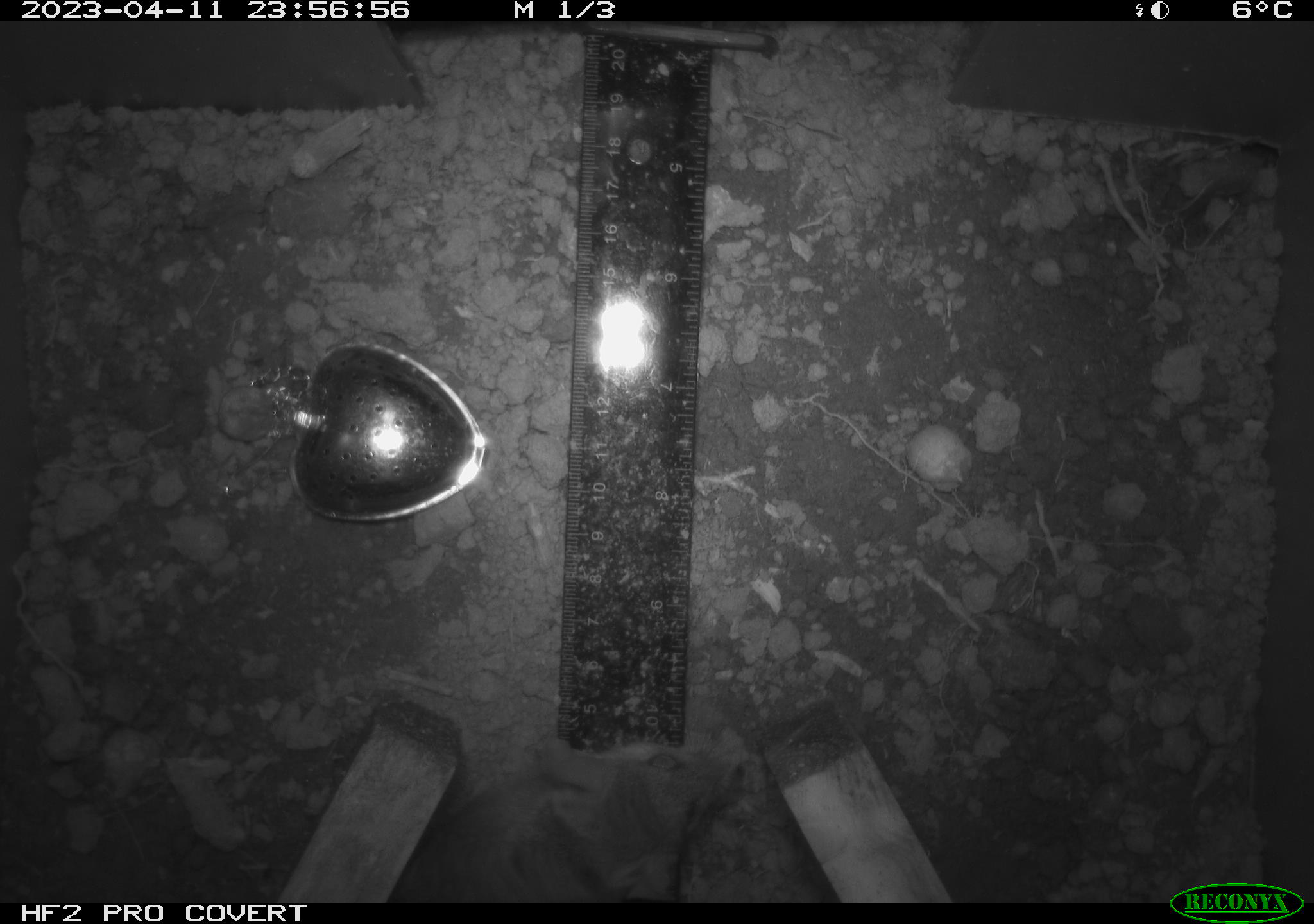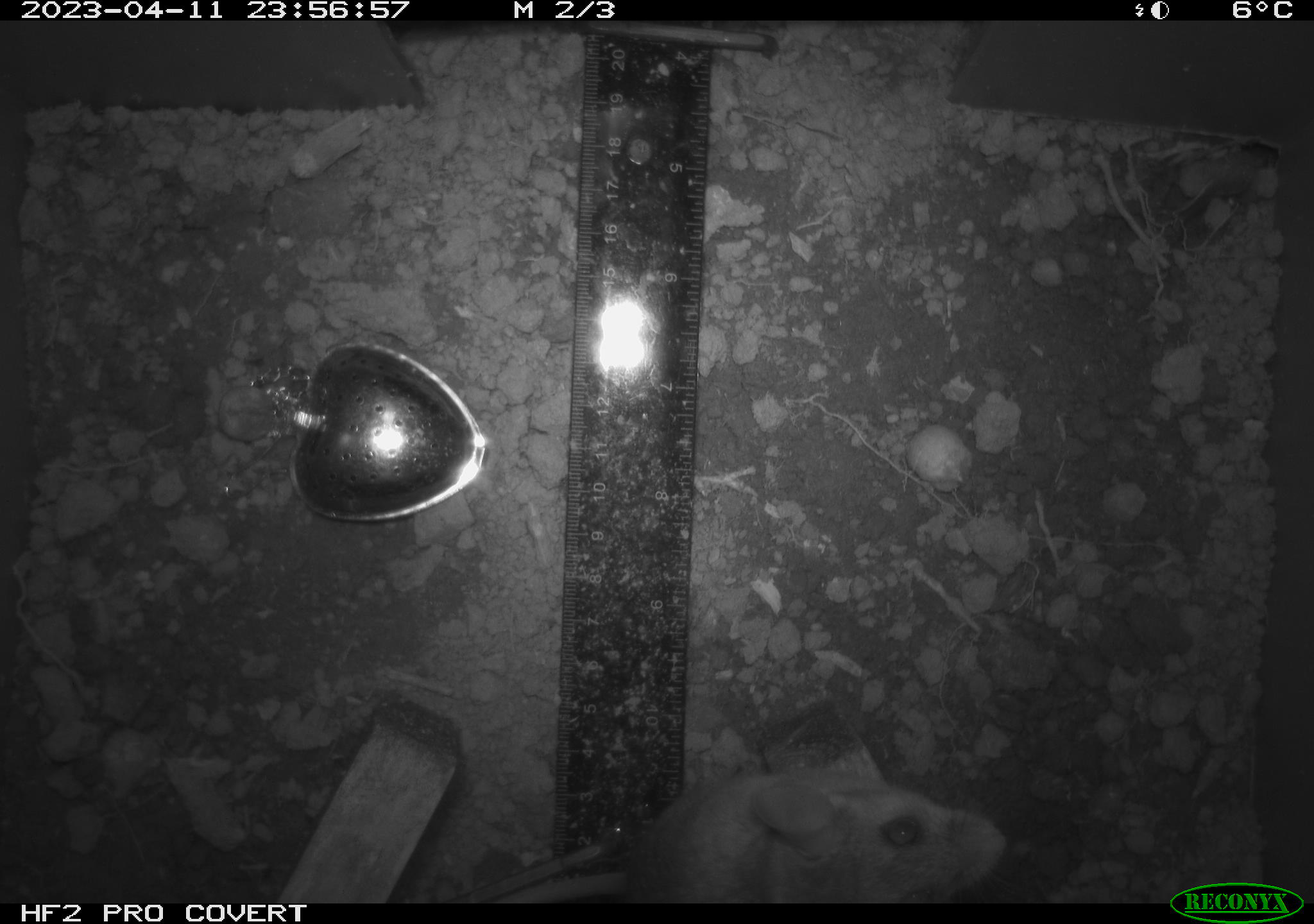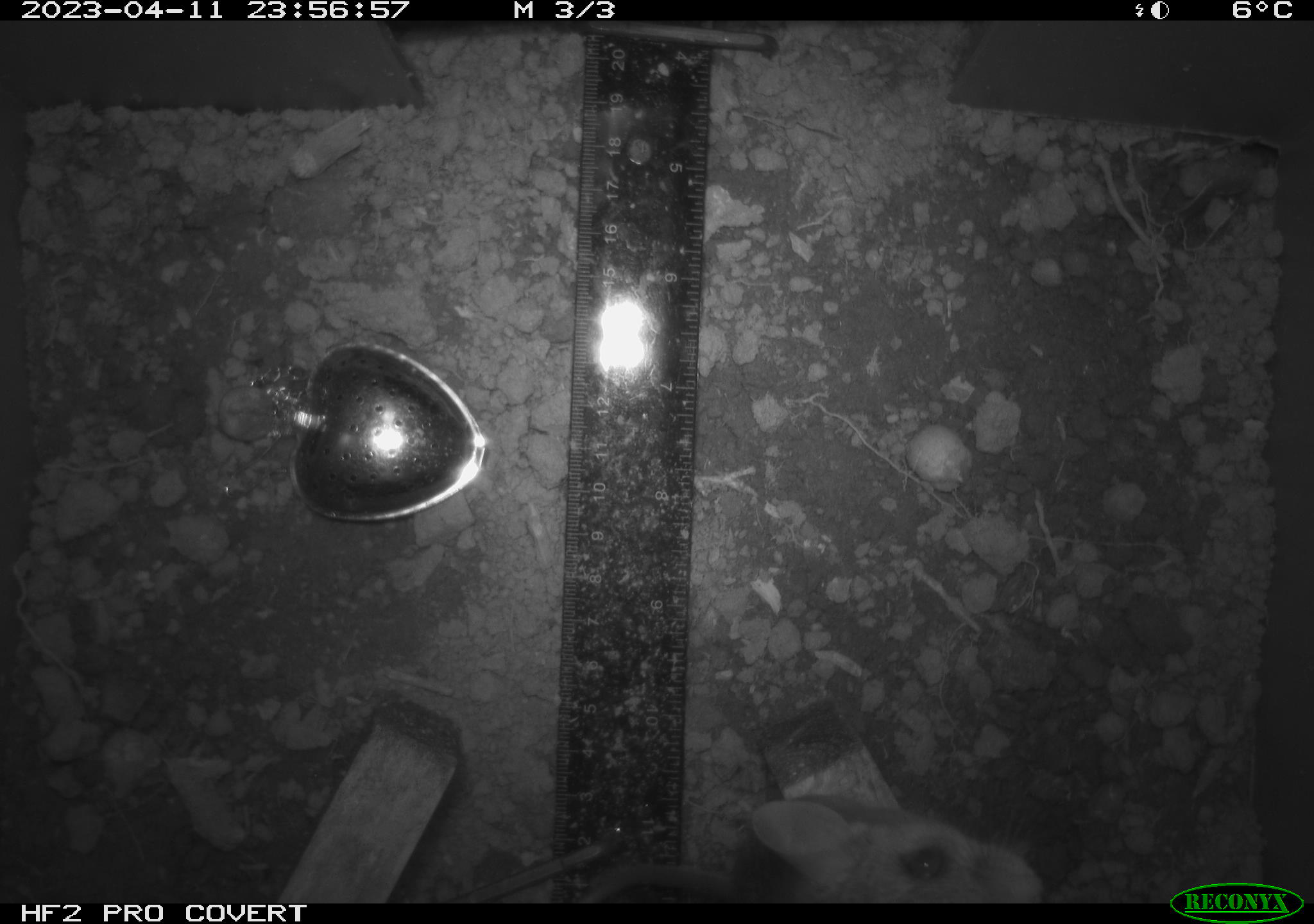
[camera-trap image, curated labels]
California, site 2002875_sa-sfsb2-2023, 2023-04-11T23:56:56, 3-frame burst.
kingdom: Animalia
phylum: Chordata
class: Mammalia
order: Rodentia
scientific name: Rodentia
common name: mouse species